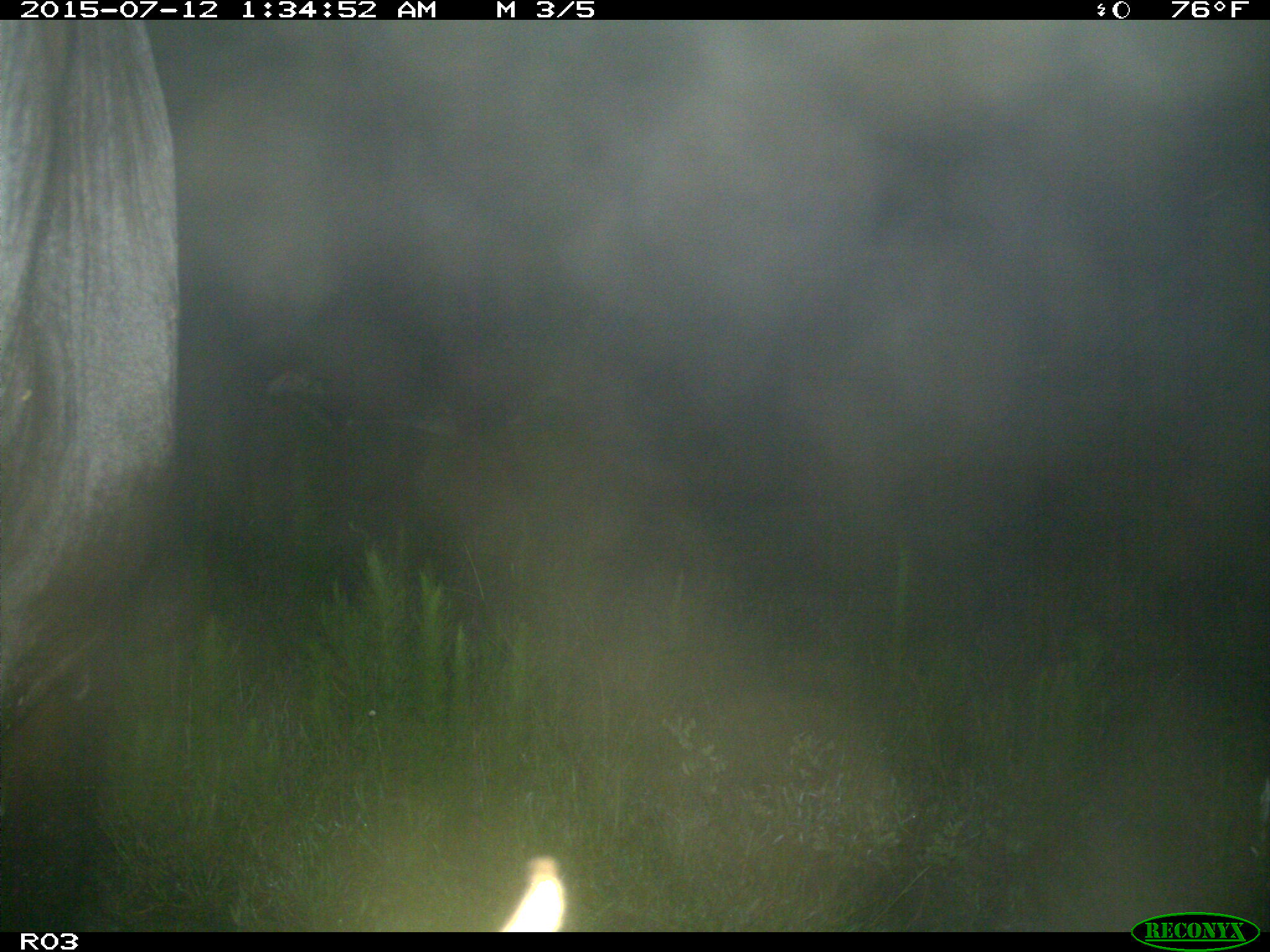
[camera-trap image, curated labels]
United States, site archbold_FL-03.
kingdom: Animalia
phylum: Chordata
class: Mammalia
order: Artiodactyla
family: Bovidae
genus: Bos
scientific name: Bos taurus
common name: domestic cow